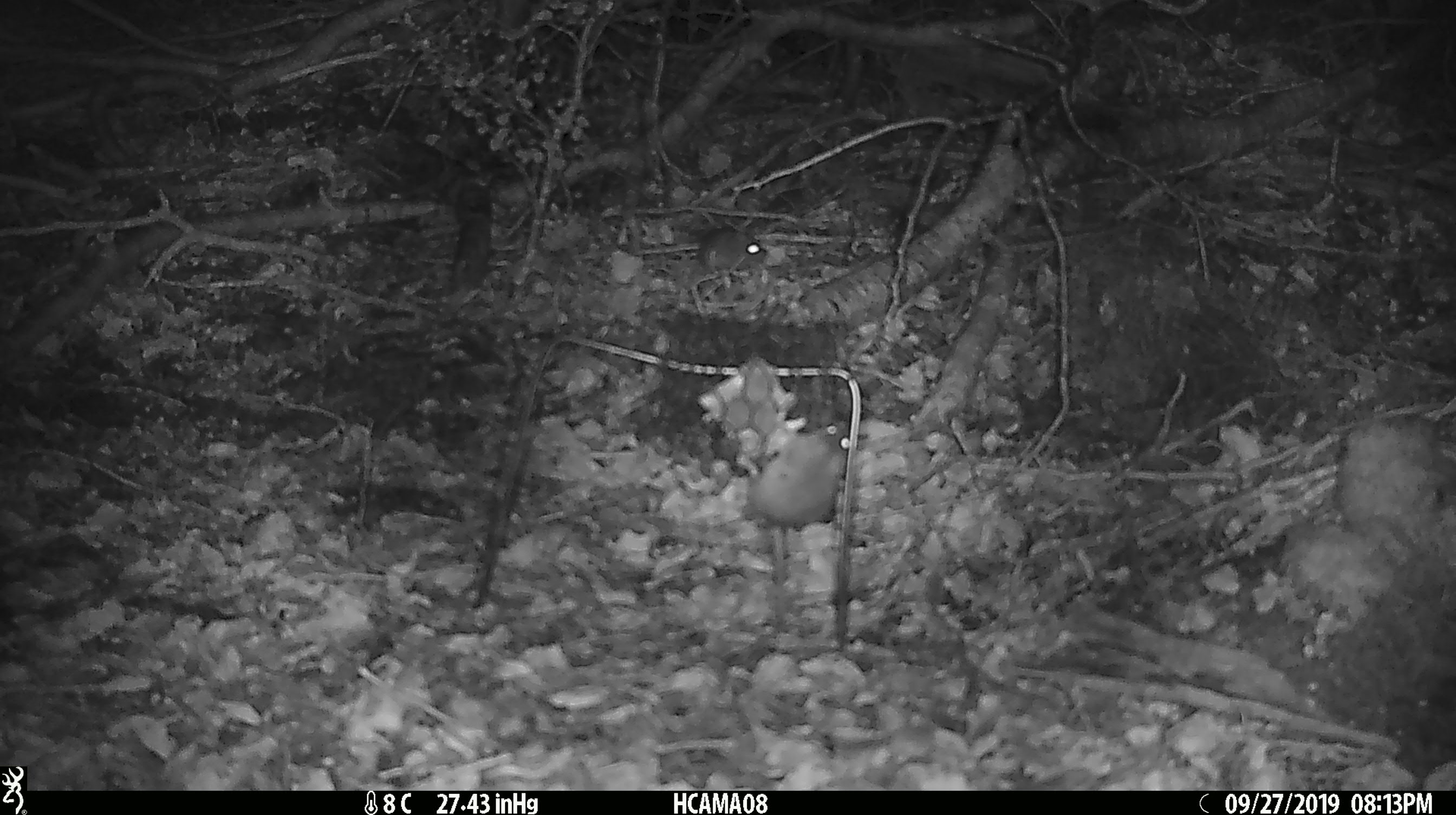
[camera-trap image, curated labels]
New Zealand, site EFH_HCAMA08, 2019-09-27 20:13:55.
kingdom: Animalia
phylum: Chordata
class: Mammalia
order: Rodentia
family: Muridae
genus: Mus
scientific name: Mus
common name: mouse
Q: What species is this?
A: Mouse (Mus).